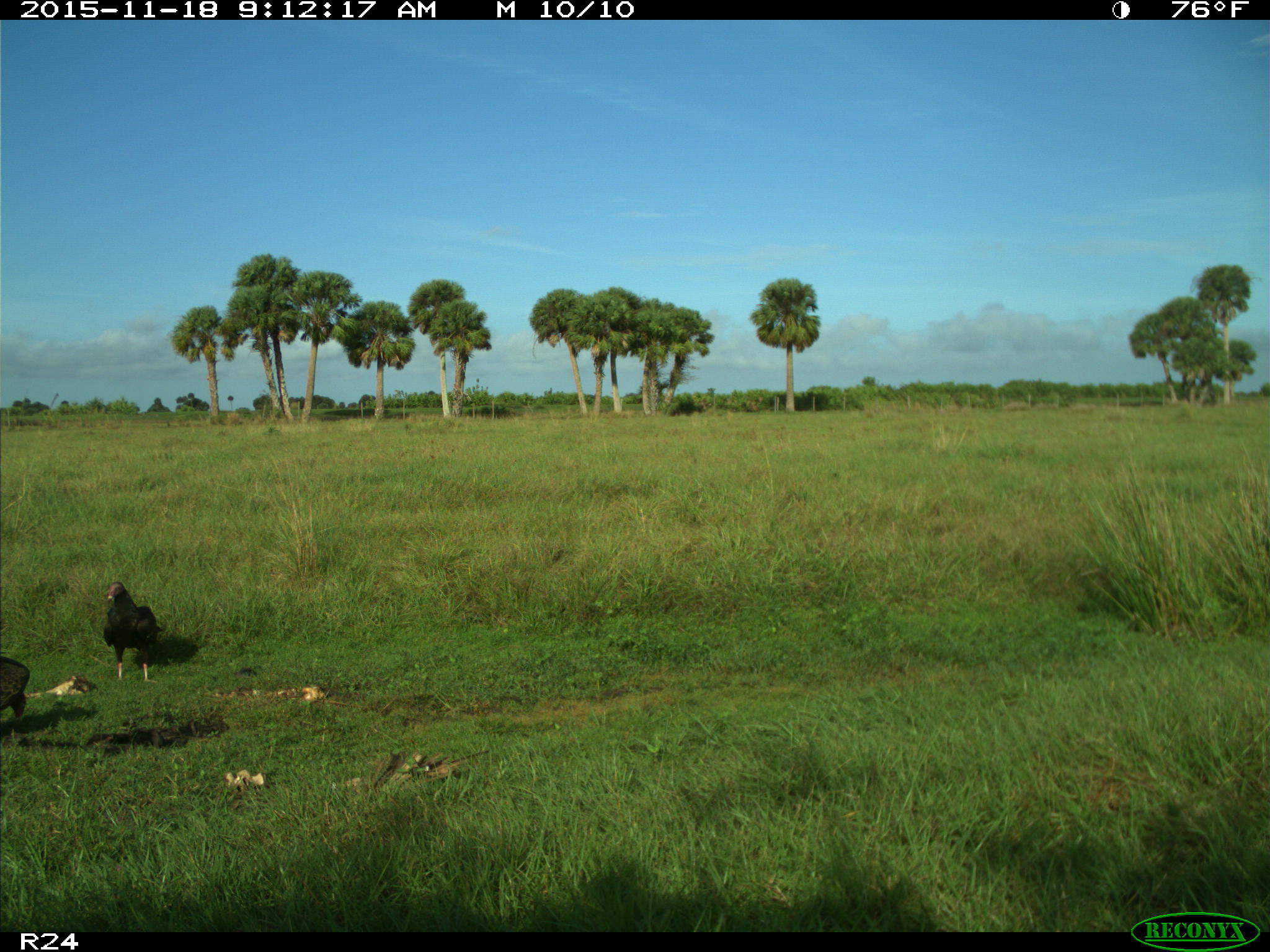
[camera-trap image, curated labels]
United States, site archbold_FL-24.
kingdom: Animalia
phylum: Chordata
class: Aves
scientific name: Aves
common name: birds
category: unidentified bird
Unidentified bird (birds) (Aves).